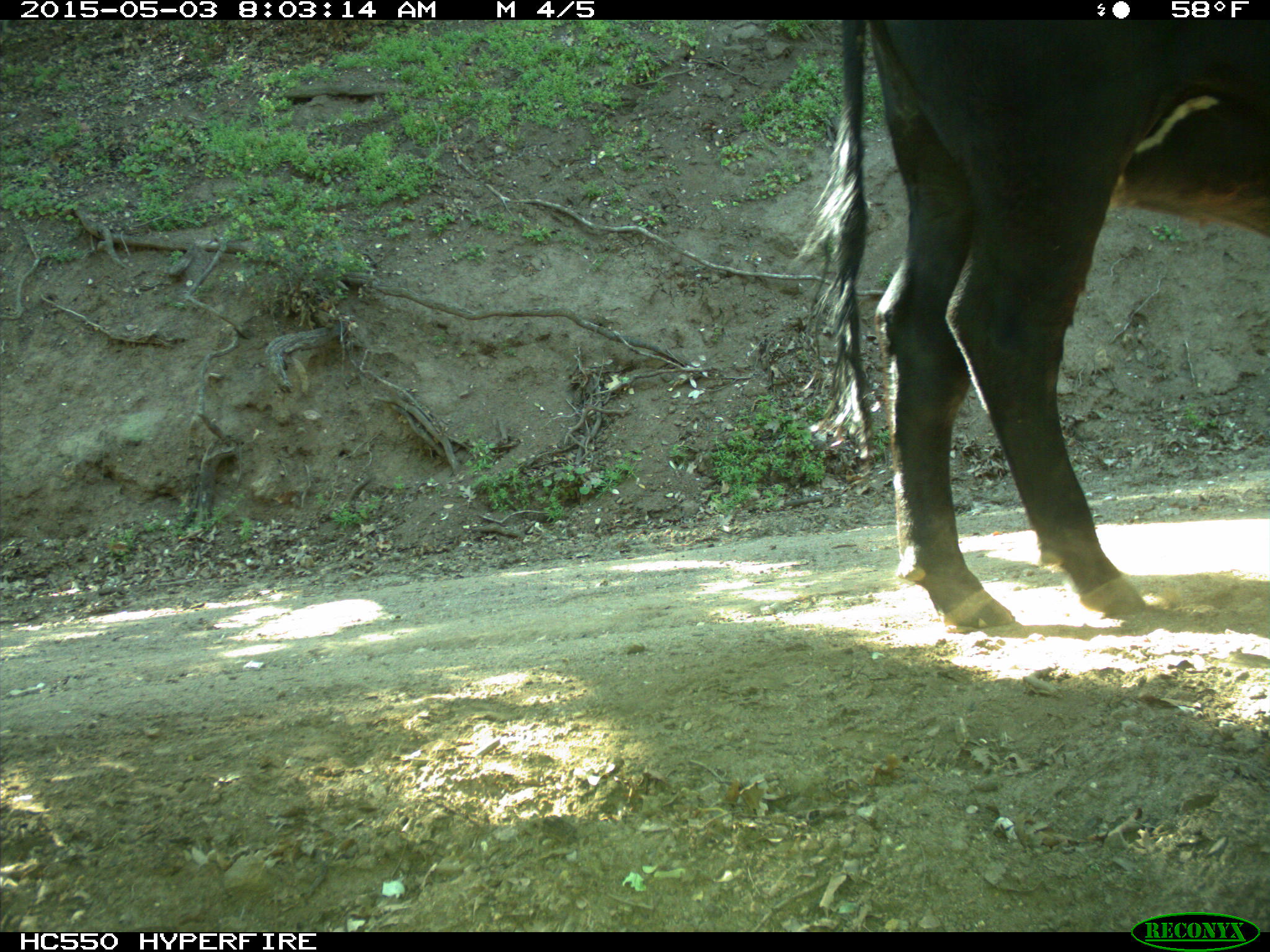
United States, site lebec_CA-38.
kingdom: Animalia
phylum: Chordata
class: Mammalia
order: Artiodactyla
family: Bovidae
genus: Bos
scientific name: Bos taurus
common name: domestic cow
Bos taurus (domestic cow).